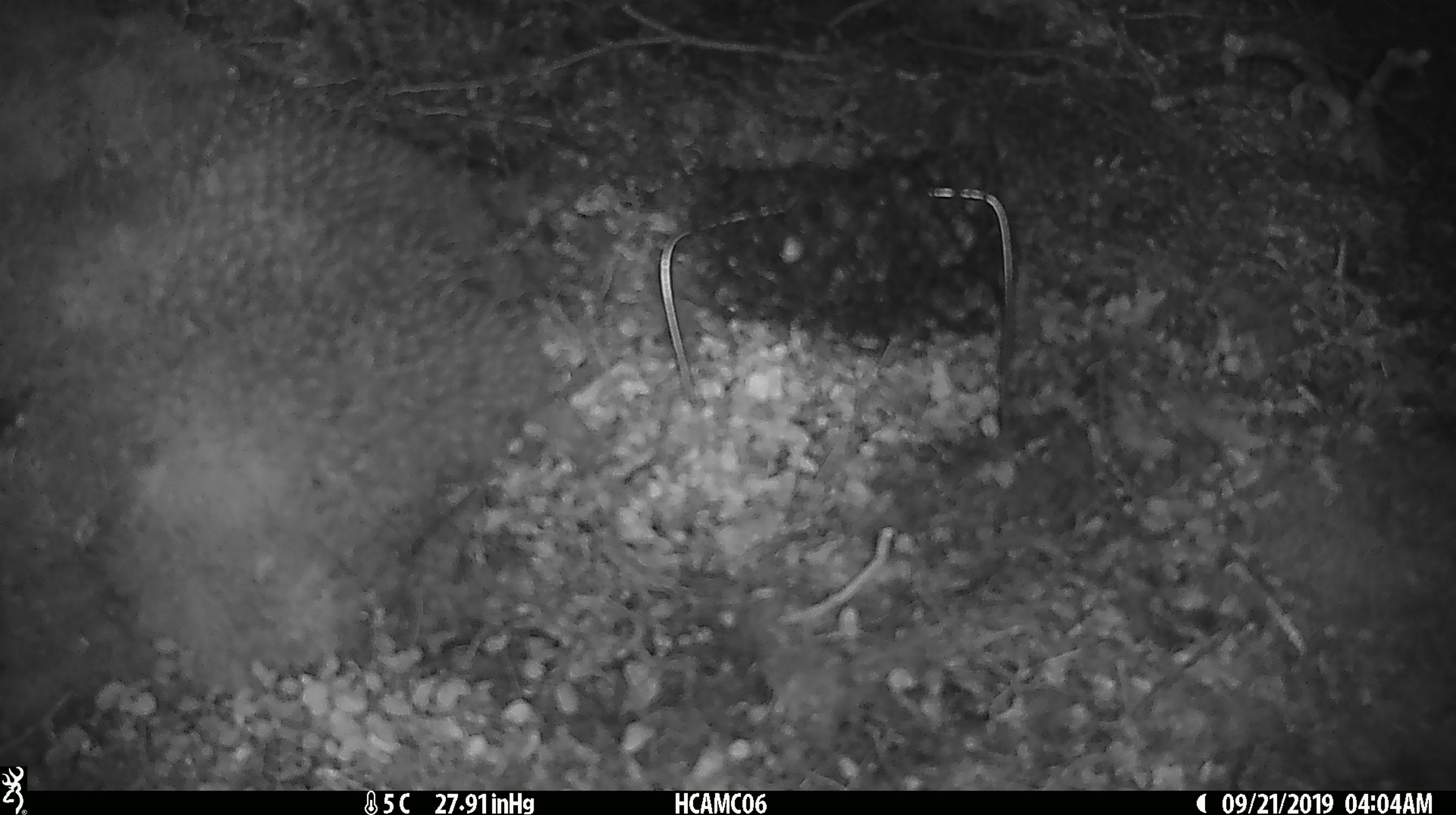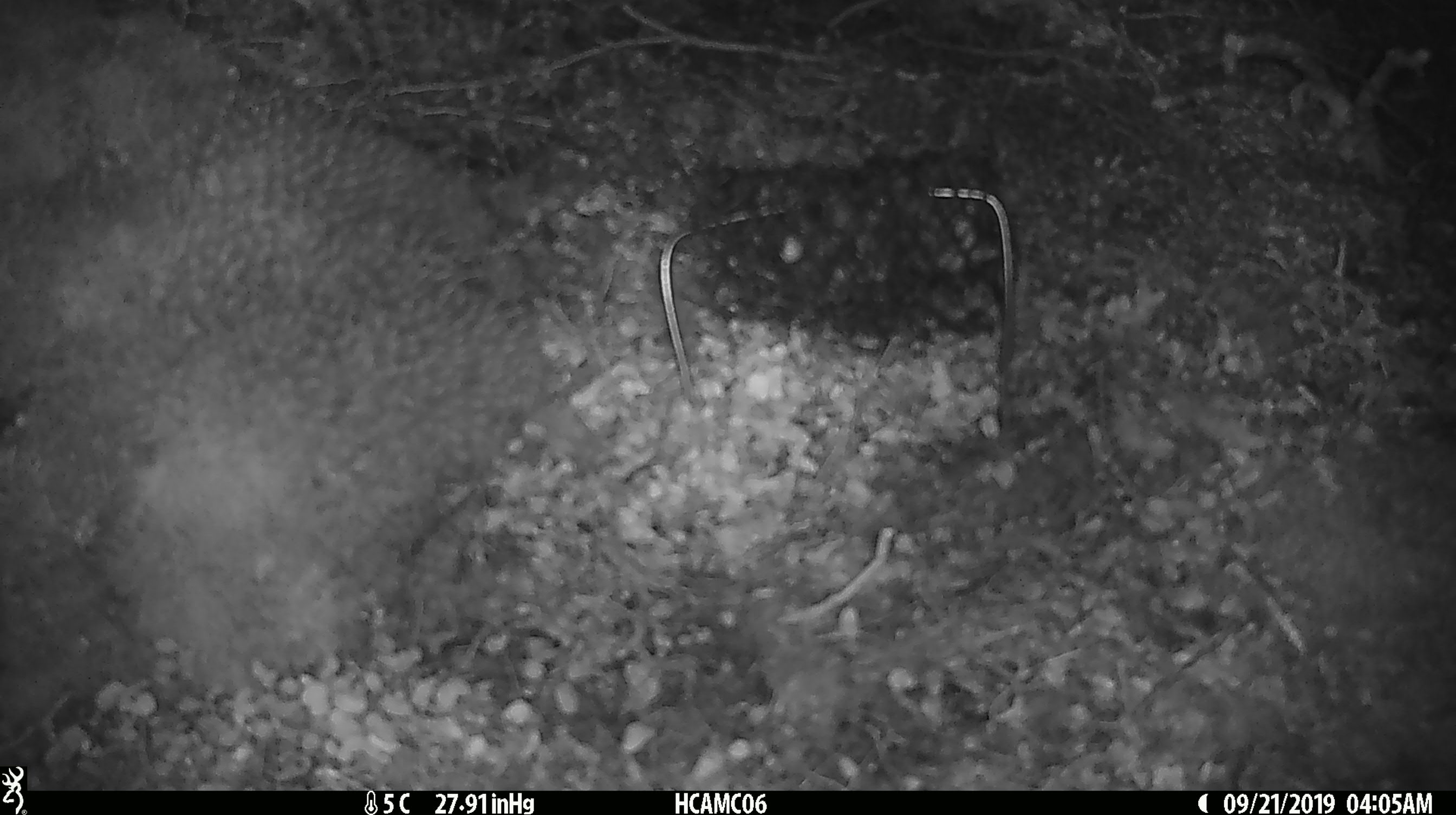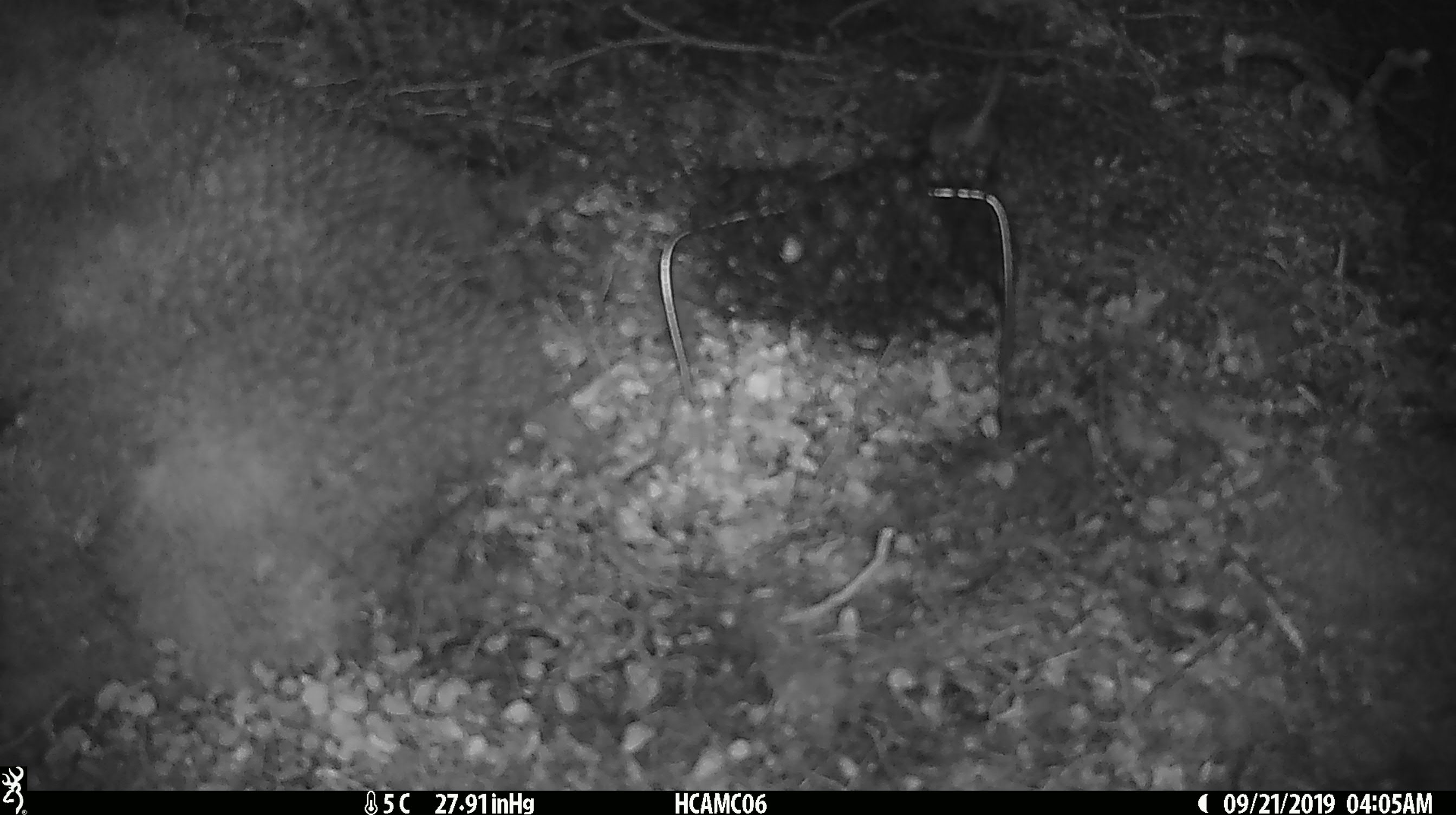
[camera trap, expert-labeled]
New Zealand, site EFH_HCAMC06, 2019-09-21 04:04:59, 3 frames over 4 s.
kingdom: Animalia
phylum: Chordata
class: Mammalia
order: Rodentia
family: Muridae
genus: Mus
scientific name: Mus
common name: mouse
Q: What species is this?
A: Mouse (Mus).